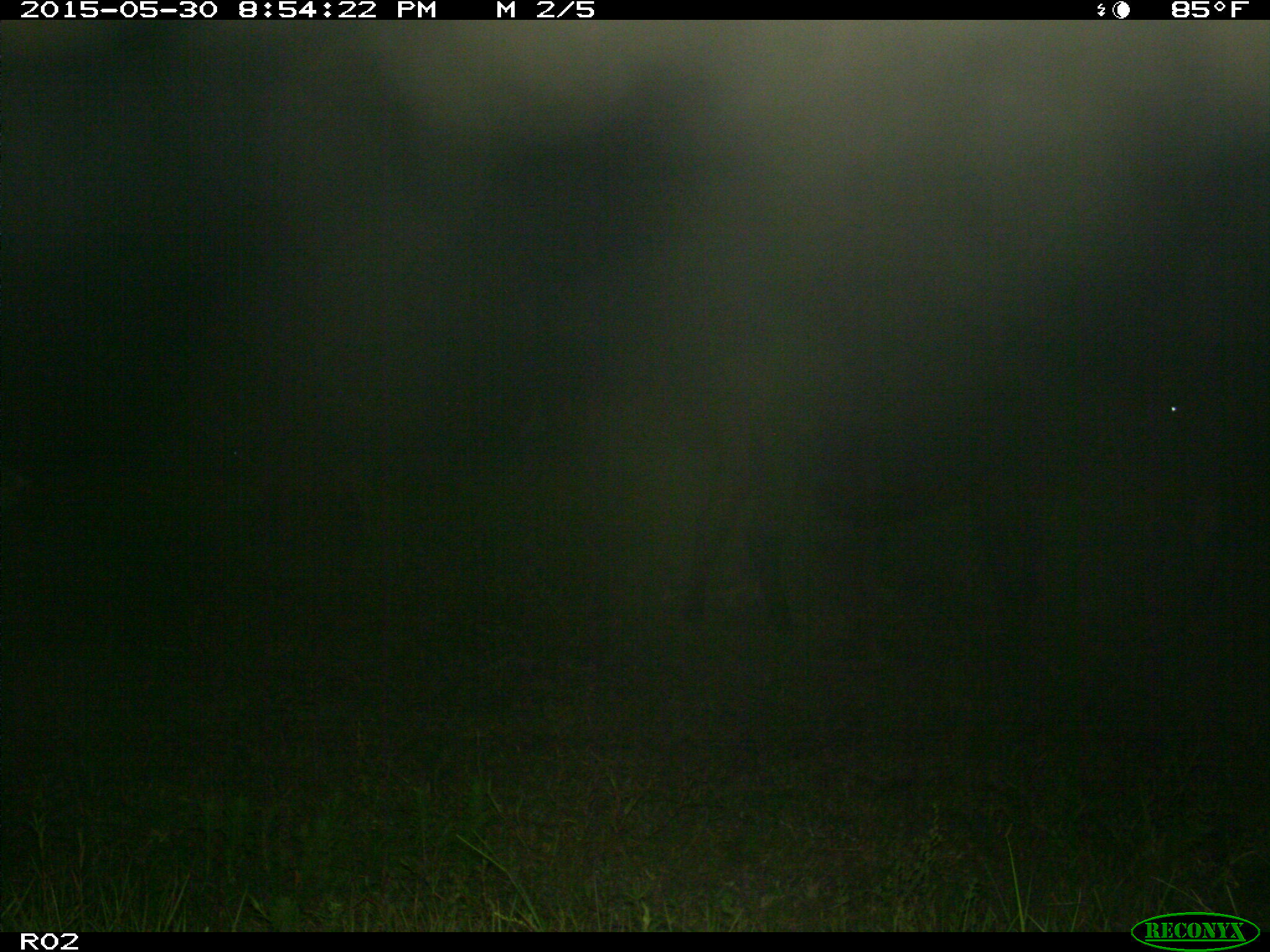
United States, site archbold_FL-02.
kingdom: Animalia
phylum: Chordata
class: Mammalia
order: Artiodactyla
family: Bovidae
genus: Bos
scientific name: Bos taurus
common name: domestic cow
Bos taurus (domestic cow).